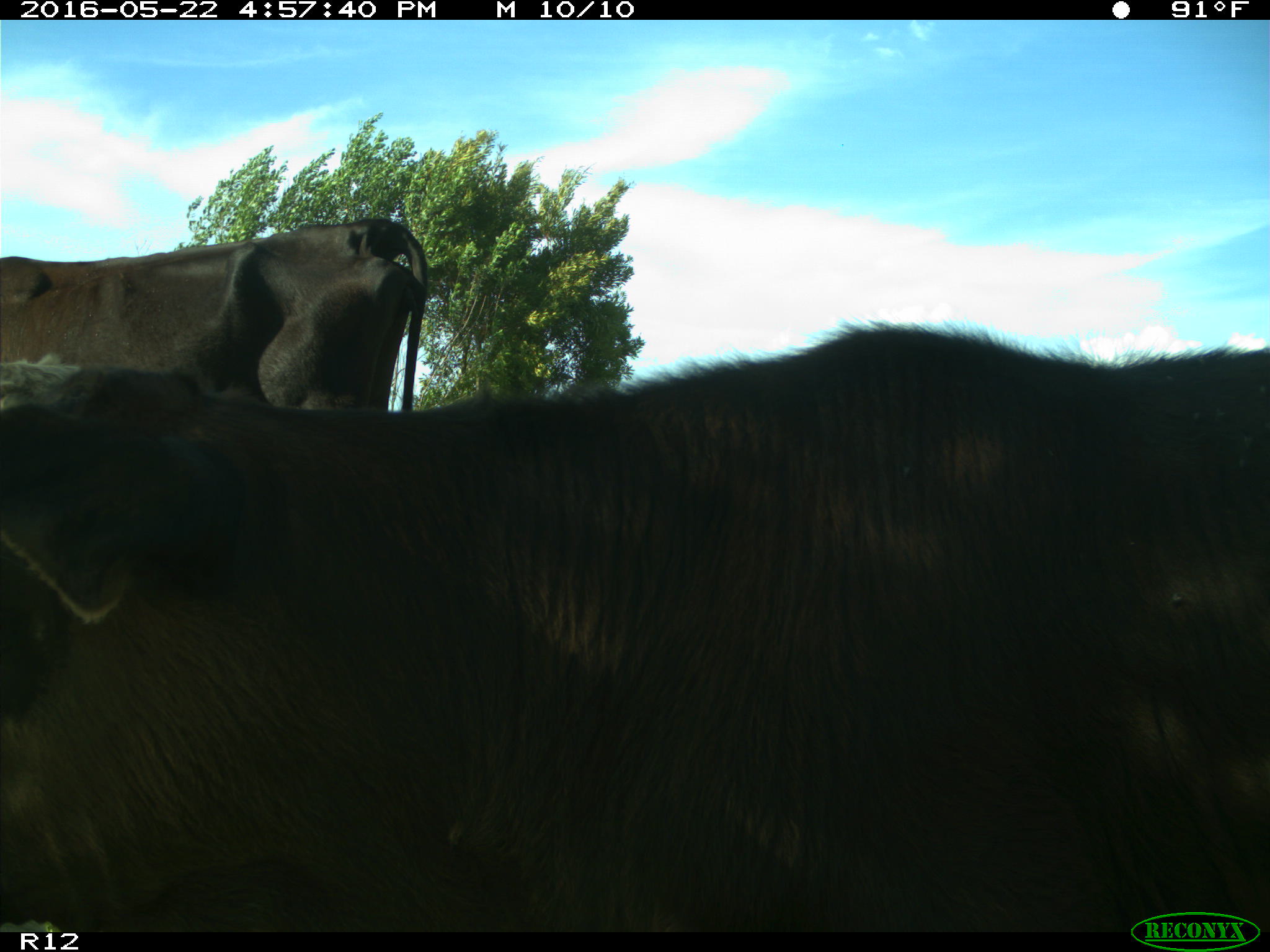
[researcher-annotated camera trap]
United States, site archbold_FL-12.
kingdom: Animalia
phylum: Chordata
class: Mammalia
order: Artiodactyla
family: Bovidae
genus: Bos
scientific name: Bos taurus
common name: domestic cow